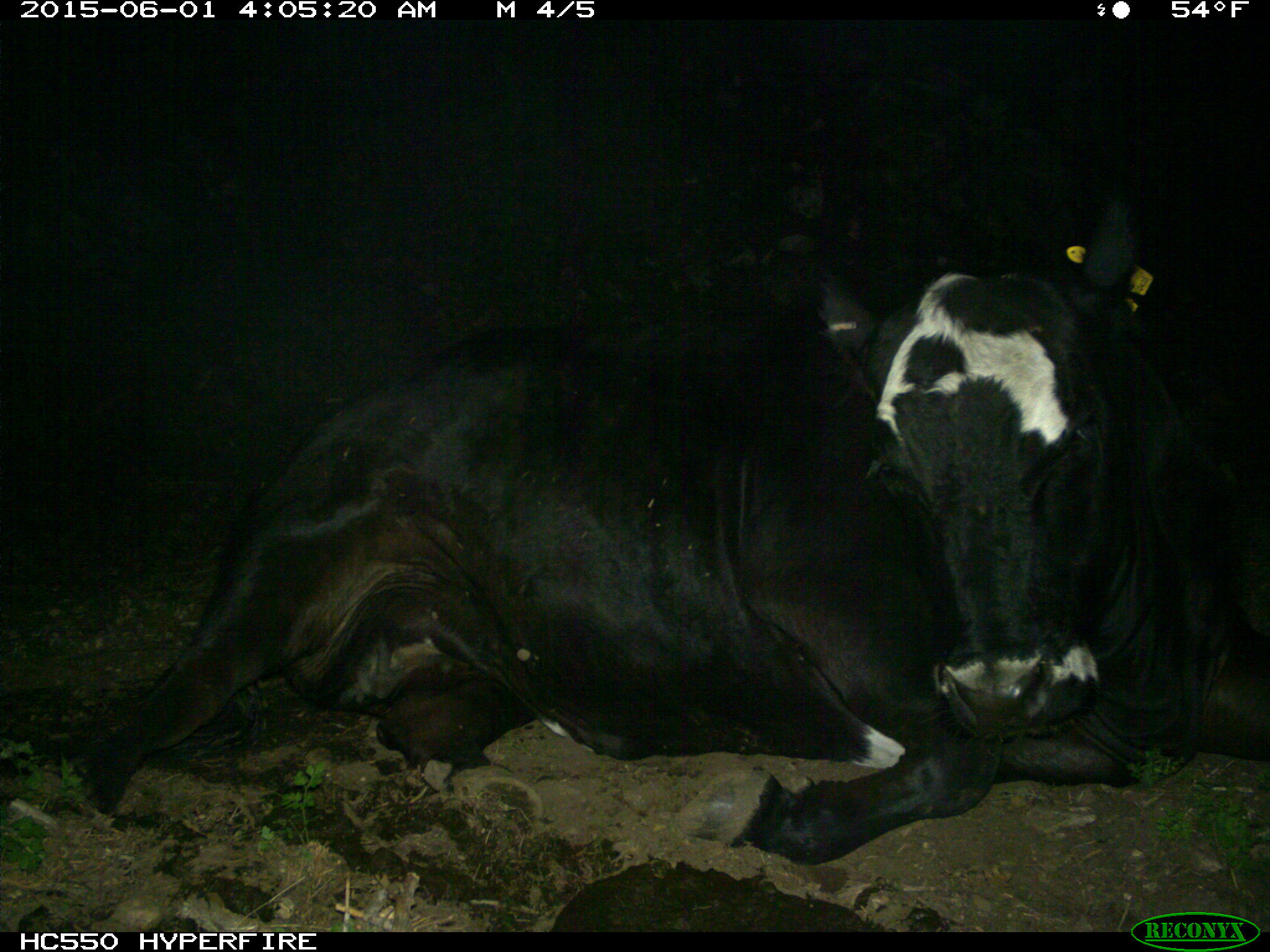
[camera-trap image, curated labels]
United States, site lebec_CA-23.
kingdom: Animalia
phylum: Chordata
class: Mammalia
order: Artiodactyla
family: Bovidae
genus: Bos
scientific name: Bos taurus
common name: domestic cow